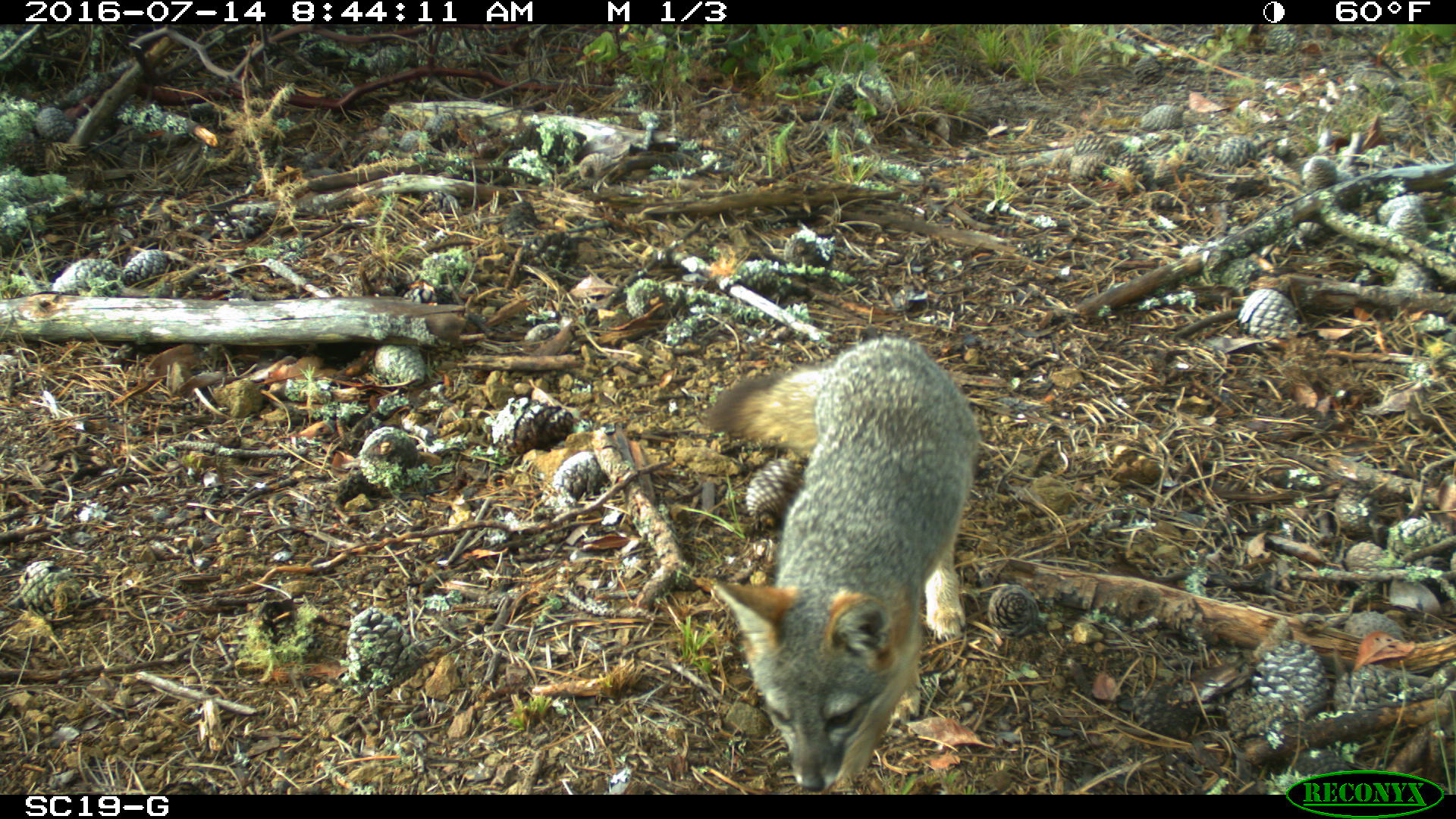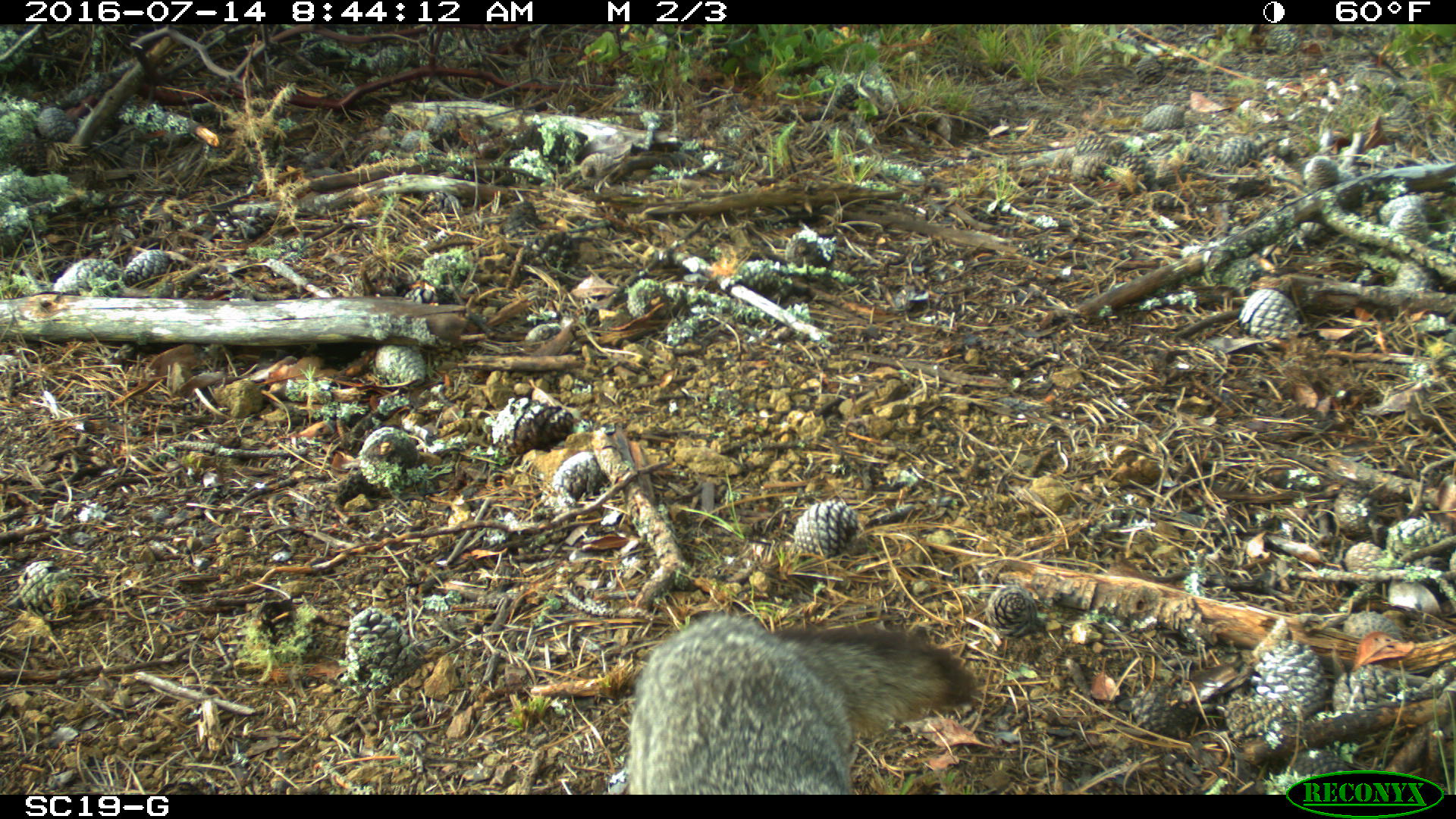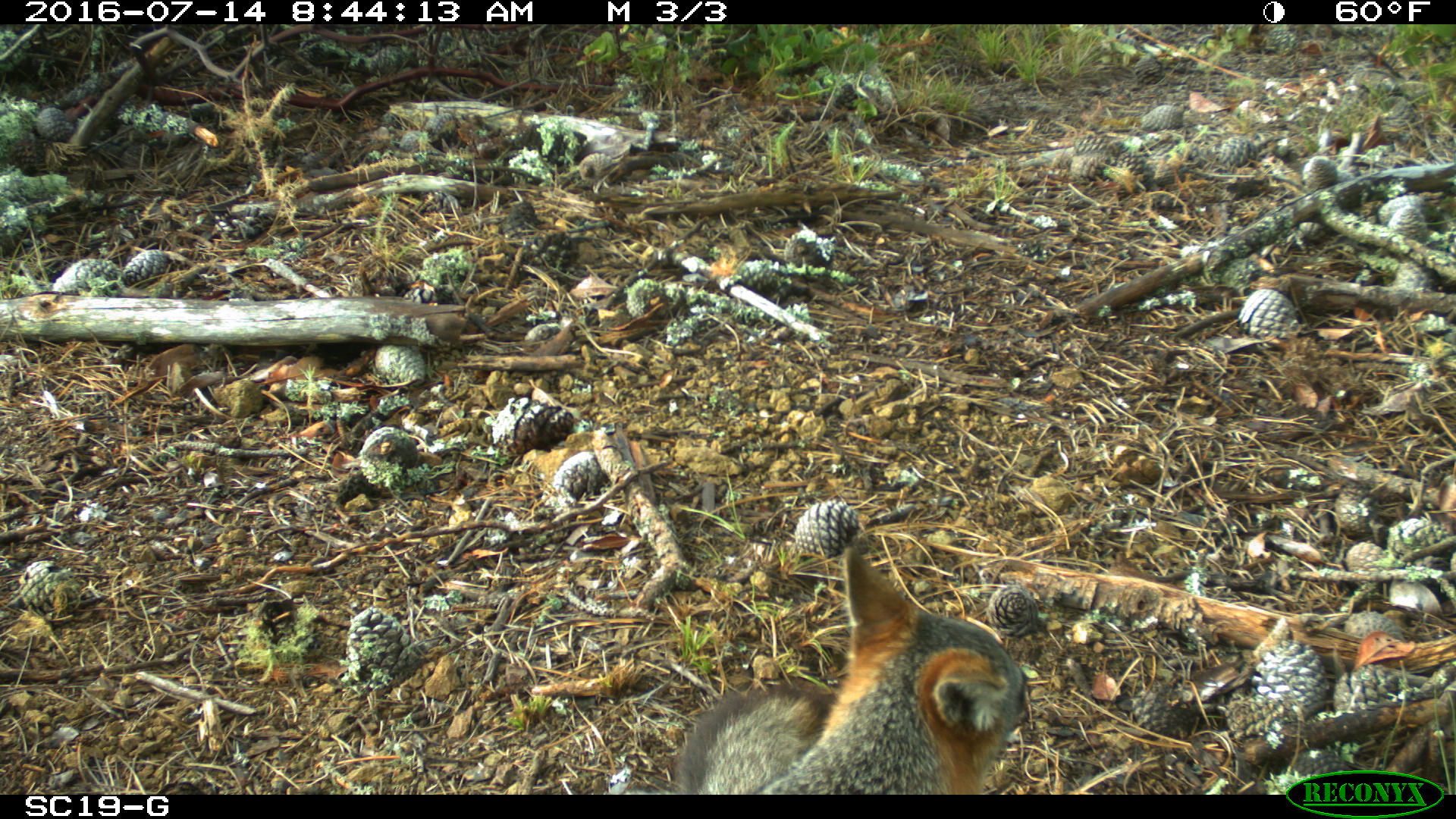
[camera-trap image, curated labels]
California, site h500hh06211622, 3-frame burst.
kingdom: Animalia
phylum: Chordata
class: Mammalia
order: Carnivora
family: Canidae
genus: Urocyon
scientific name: Urocyon littoralis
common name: island fox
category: fox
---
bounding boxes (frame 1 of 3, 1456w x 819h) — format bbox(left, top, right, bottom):
fox: bbox(695, 334, 976, 792)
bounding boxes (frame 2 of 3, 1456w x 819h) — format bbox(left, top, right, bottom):
fox: bbox(623, 613, 979, 793)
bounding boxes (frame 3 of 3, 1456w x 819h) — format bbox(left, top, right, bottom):
fox: bbox(667, 540, 1045, 793)